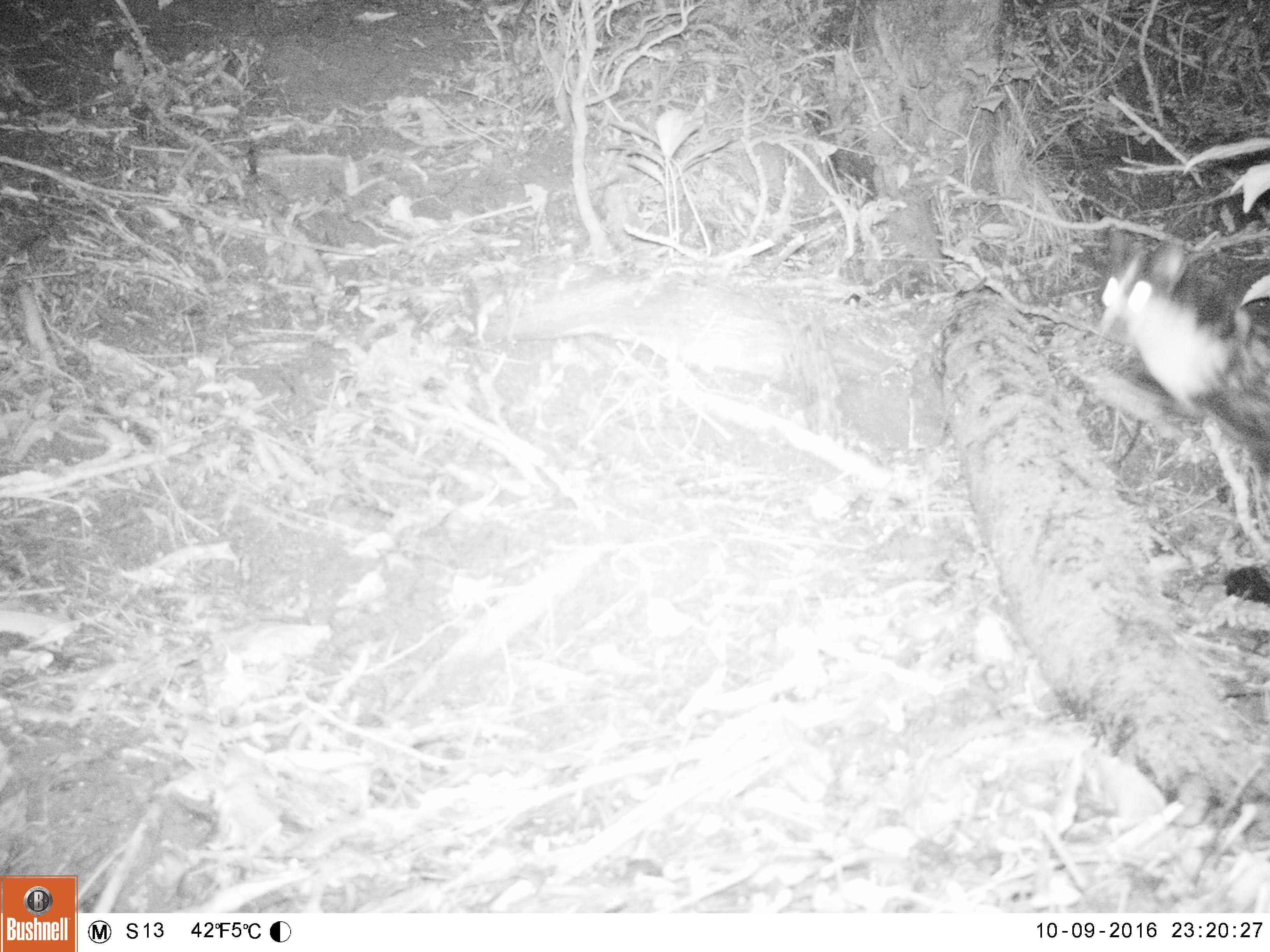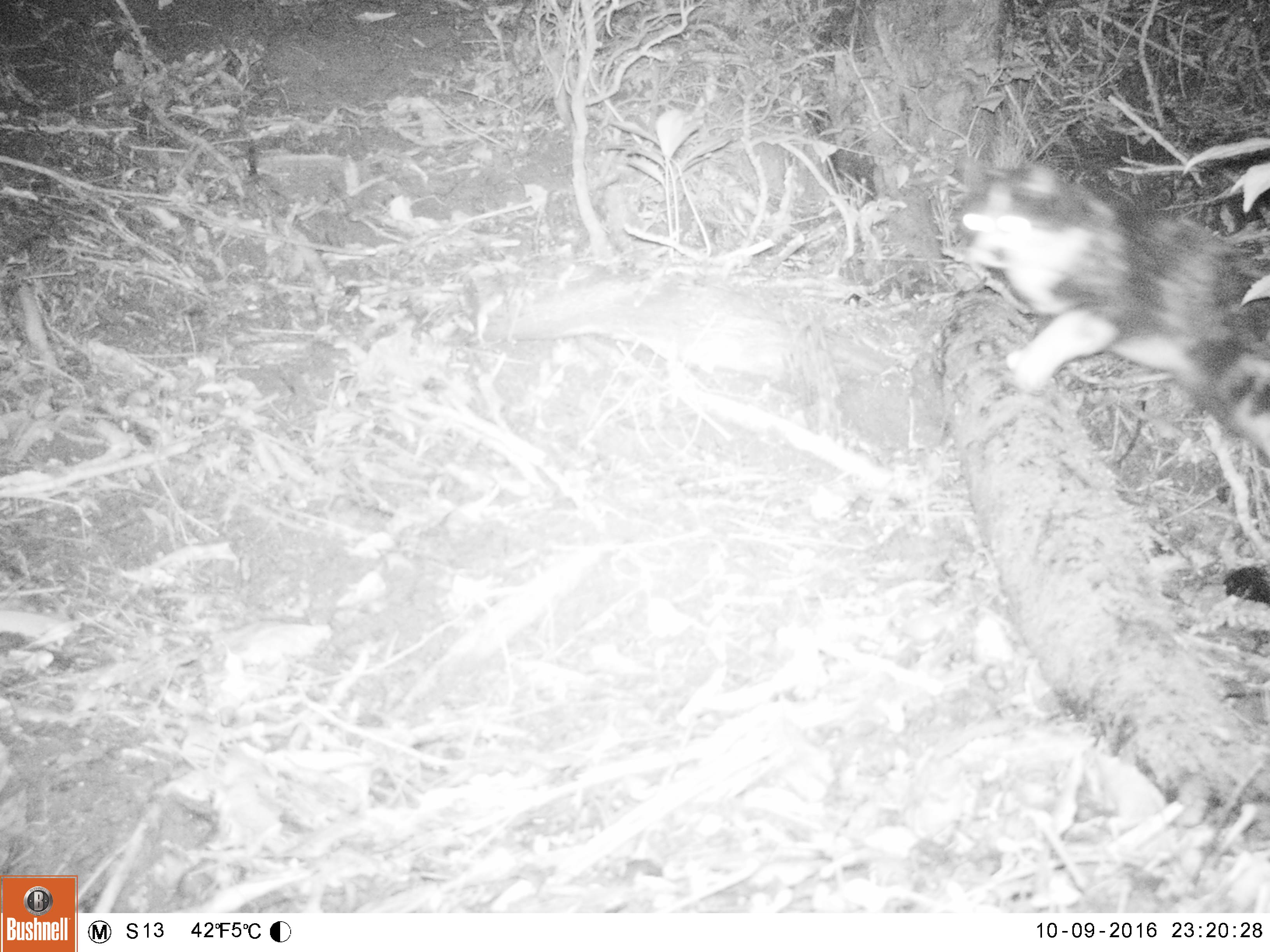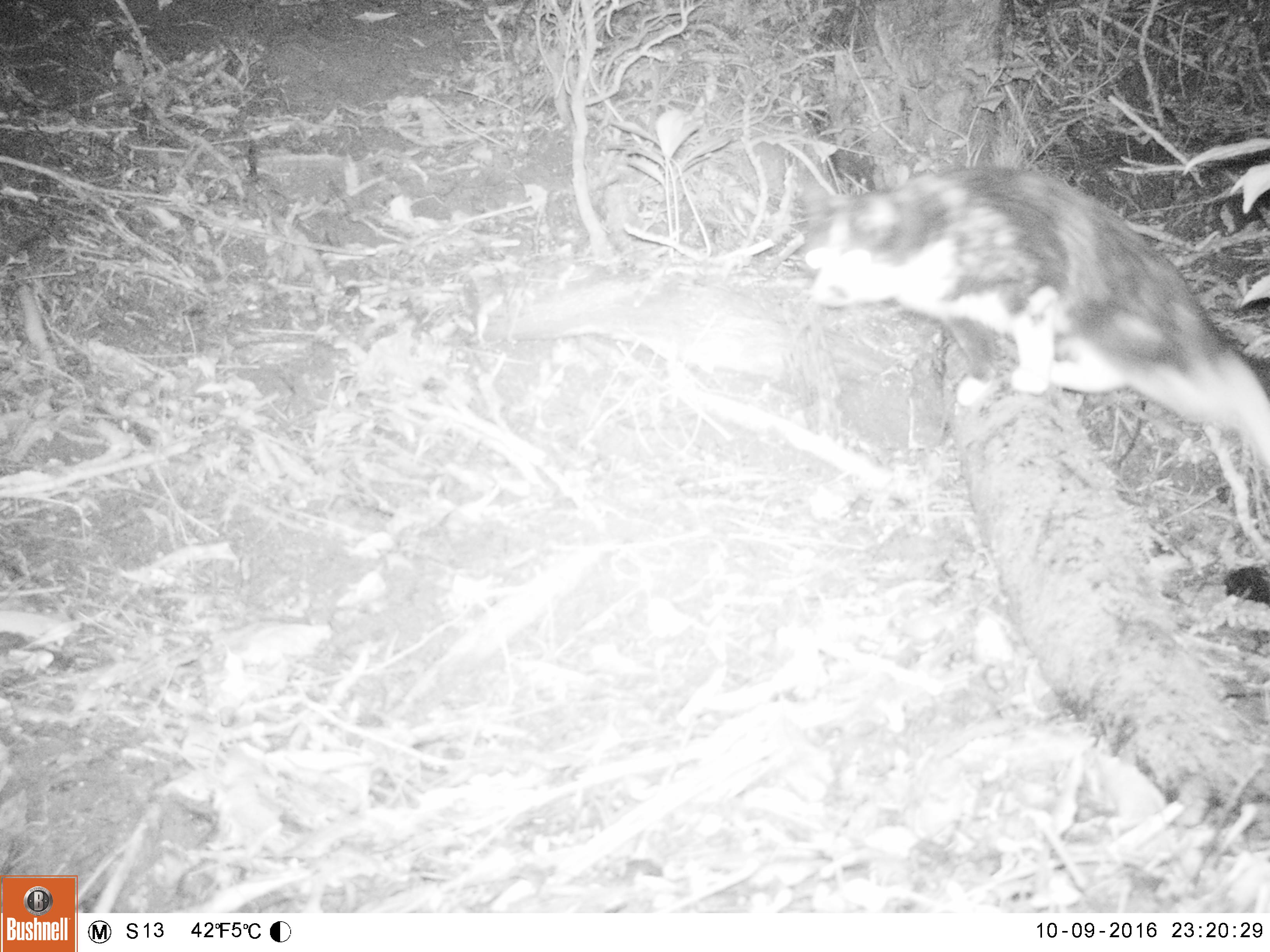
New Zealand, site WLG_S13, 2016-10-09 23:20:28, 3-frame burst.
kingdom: Animalia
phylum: Chordata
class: Mammalia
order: Carnivora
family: Felidae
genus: Felis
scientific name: Felis catus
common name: domestic cat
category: cat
Cat (domestic cat) (Felis catus).